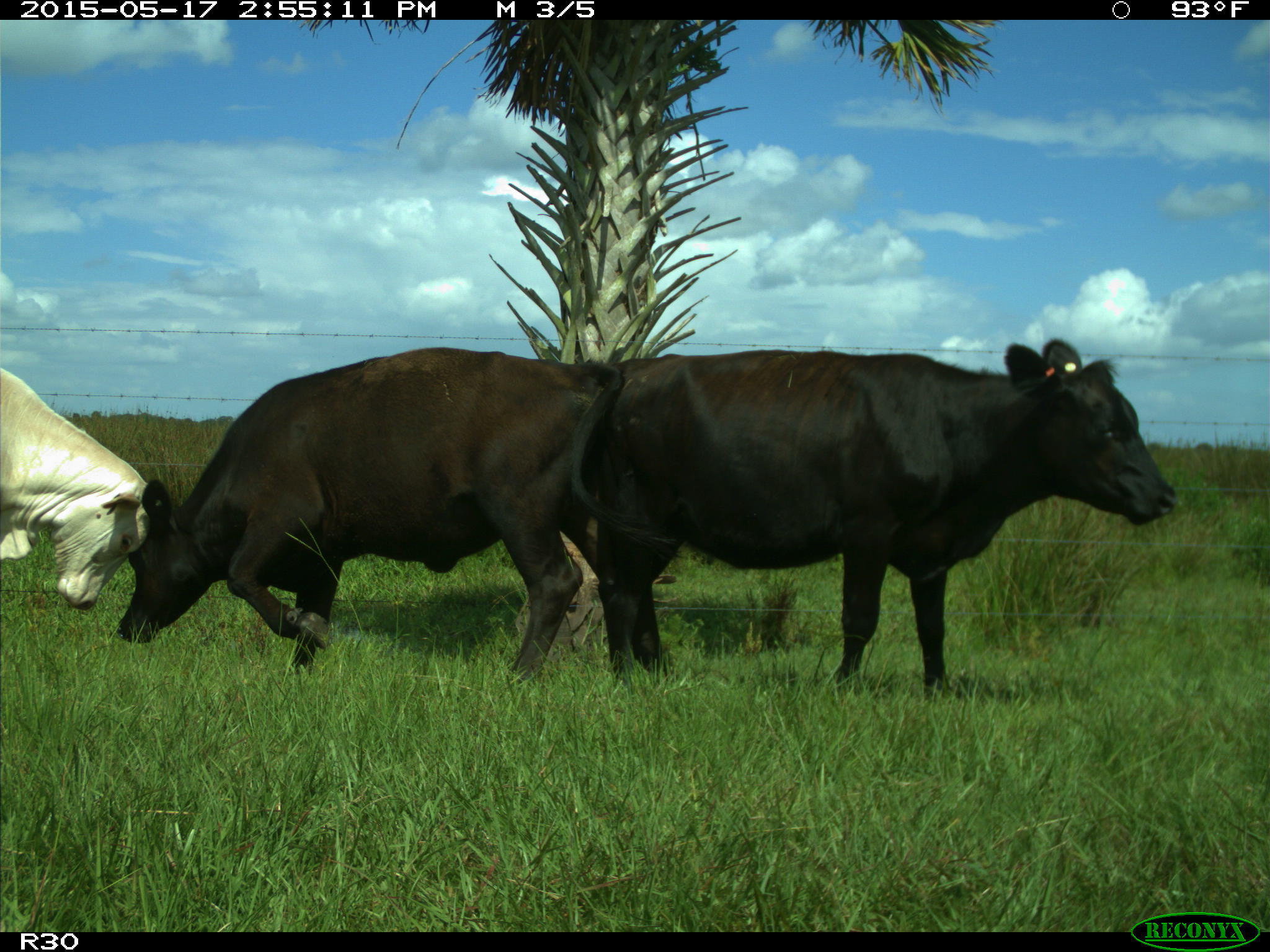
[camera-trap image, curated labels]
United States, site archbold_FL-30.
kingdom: Animalia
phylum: Chordata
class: Mammalia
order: Artiodactyla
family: Bovidae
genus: Bos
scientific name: Bos taurus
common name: domestic cow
Bos taurus (domestic cow).